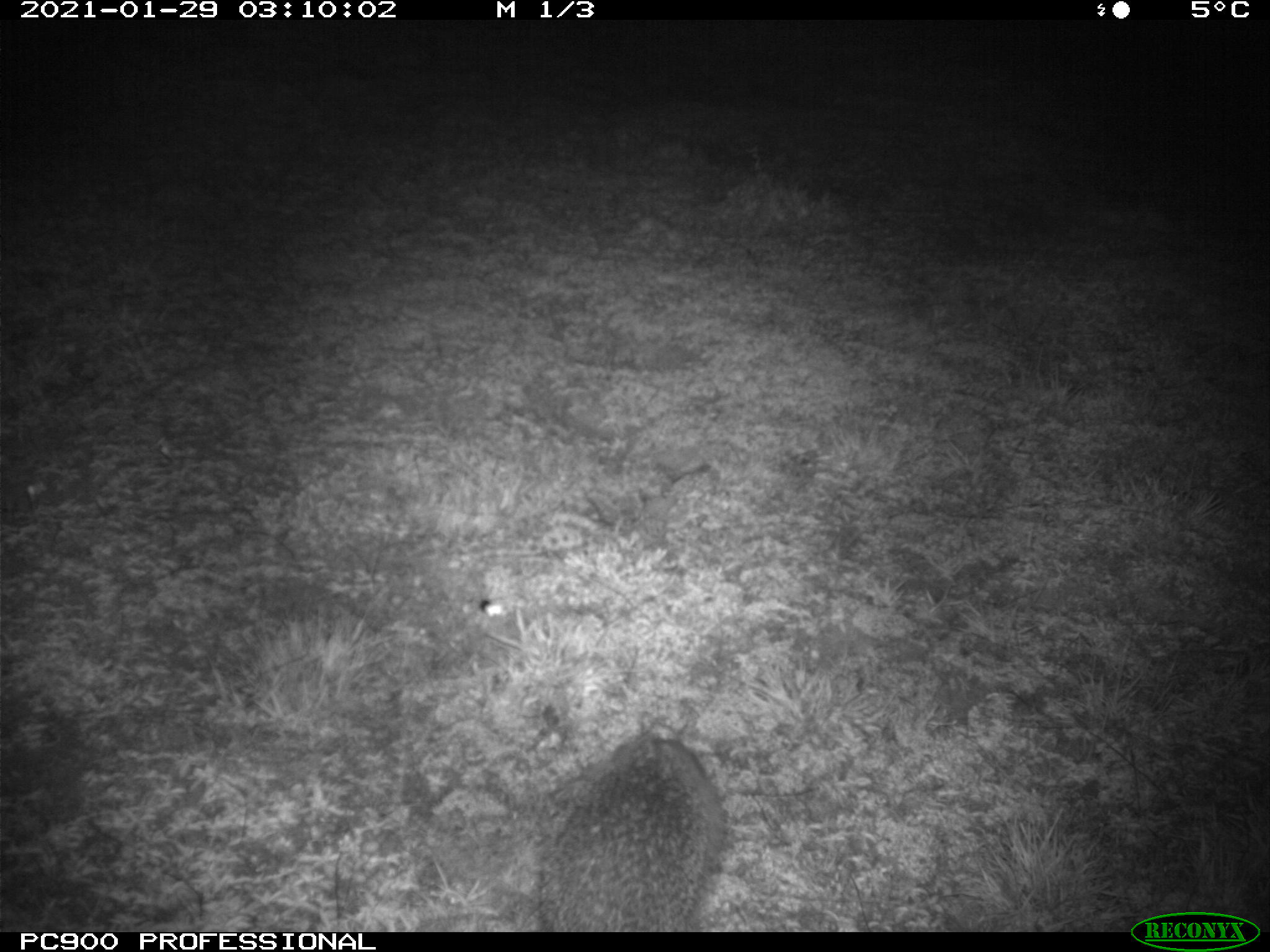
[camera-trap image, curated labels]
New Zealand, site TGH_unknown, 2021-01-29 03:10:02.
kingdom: Animalia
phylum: Chordata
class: Mammalia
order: Eulipotyphla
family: Erinaceidae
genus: Erinaceus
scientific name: Erinaceus europaeus europaeus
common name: european hedgehog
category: hedgehog